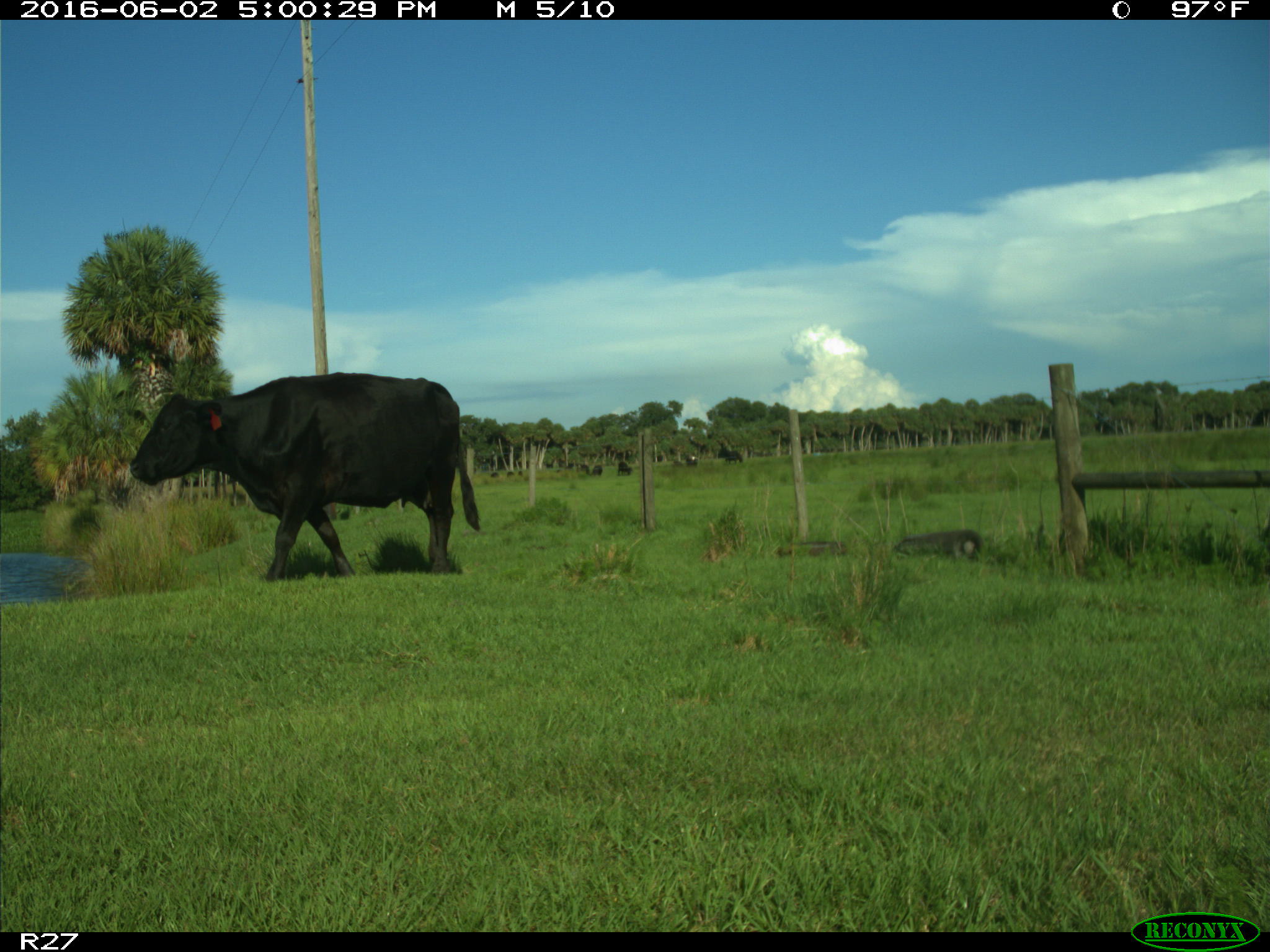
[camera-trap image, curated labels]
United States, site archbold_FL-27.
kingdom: Animalia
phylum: Chordata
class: Mammalia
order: Artiodactyla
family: Bovidae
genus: Bos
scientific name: Bos taurus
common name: domestic cow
Bos taurus (domestic cow).